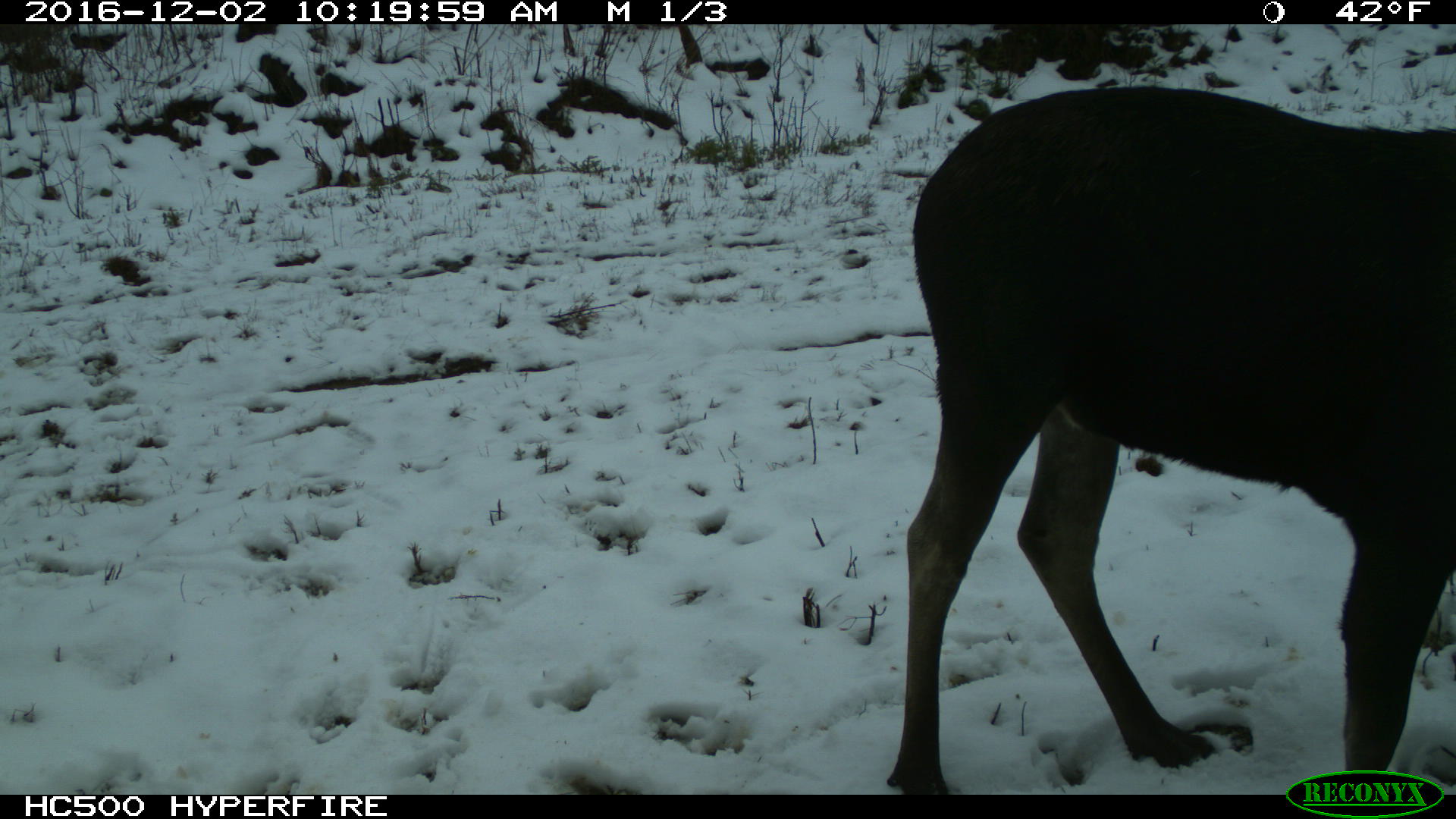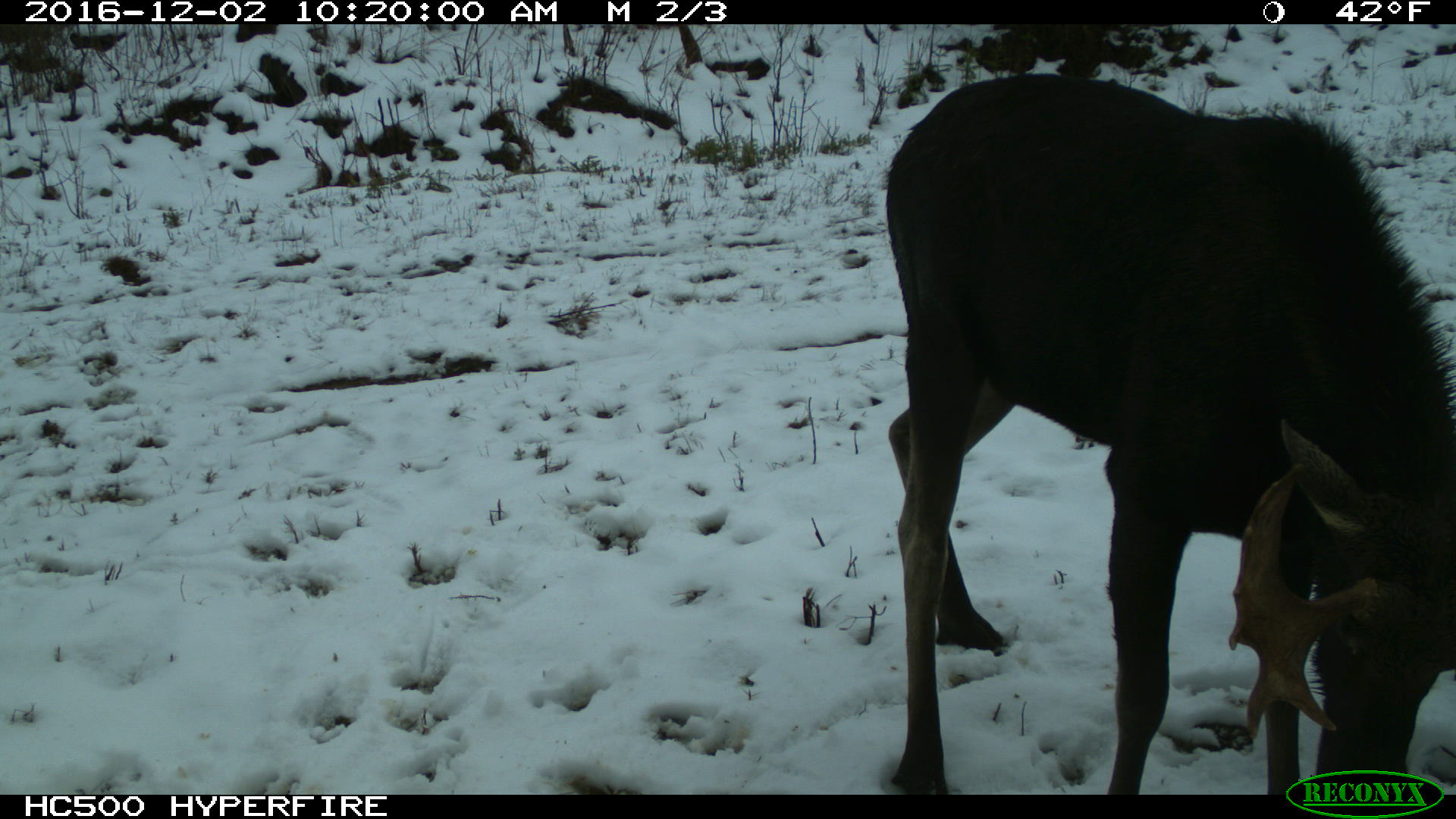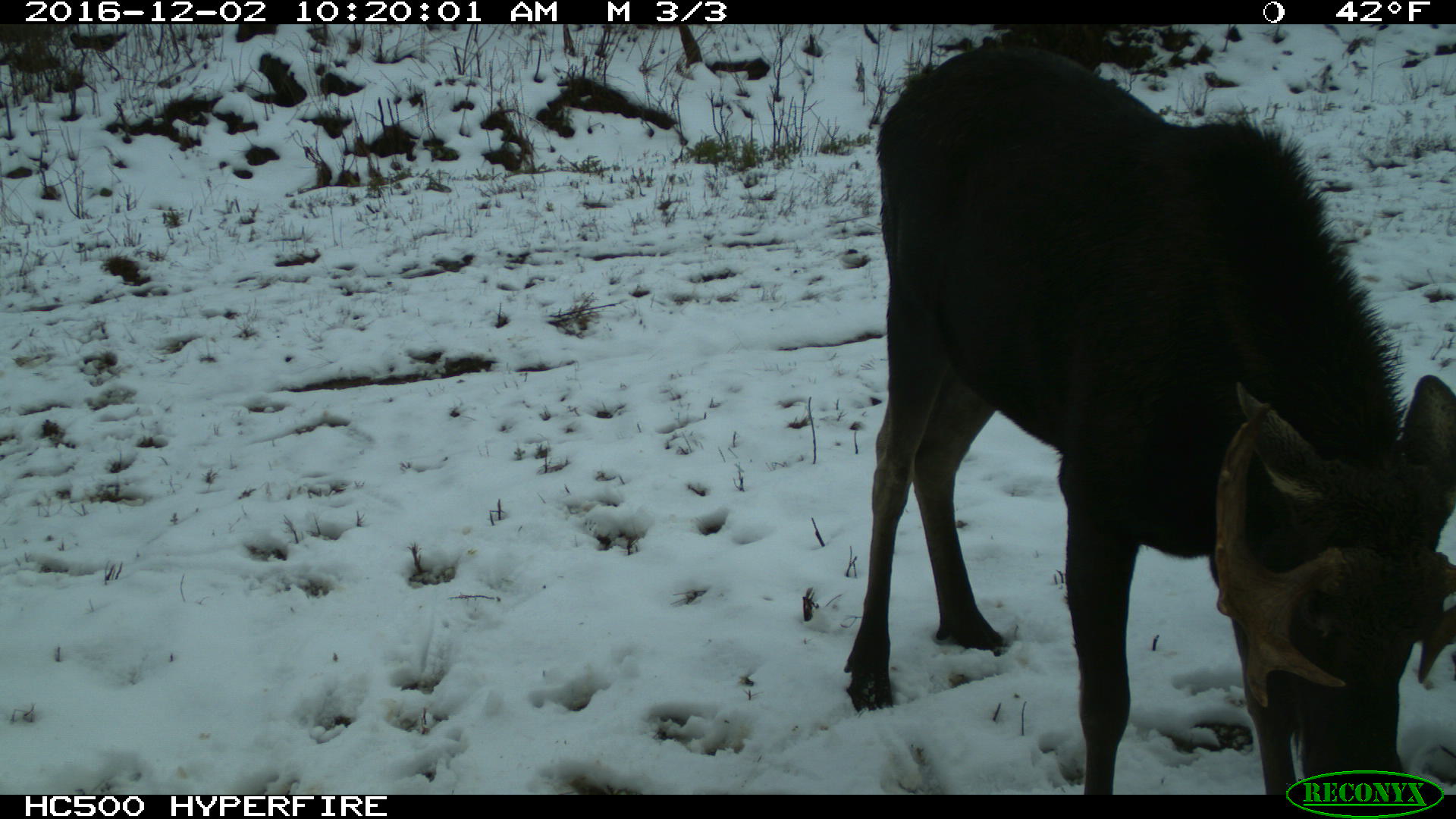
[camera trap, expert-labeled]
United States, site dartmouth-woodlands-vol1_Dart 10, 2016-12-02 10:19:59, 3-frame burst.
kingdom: Animalia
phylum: Chordata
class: Mammalia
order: Artiodactyla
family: Cervidae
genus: Alces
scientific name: Alces alces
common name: moose